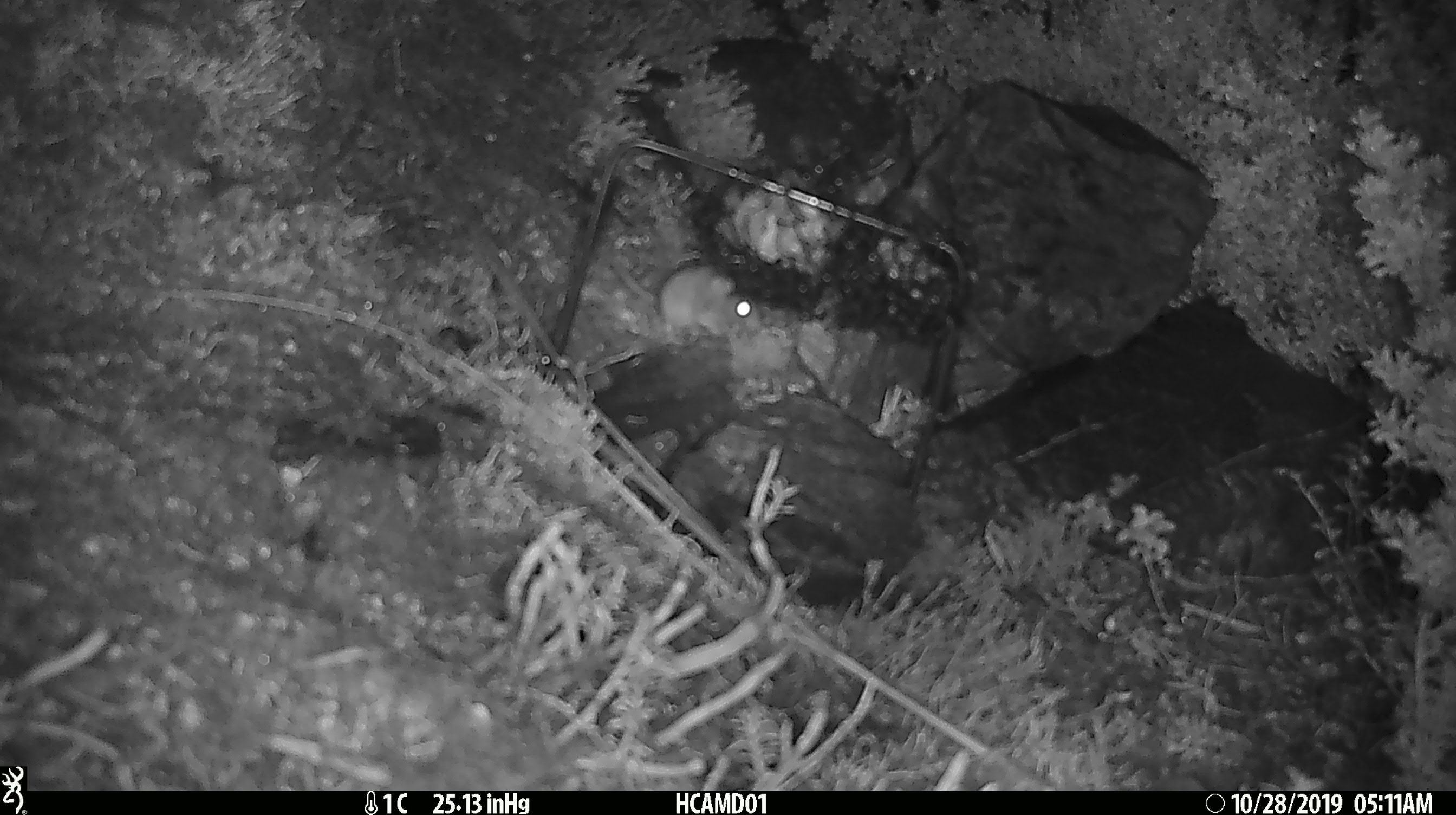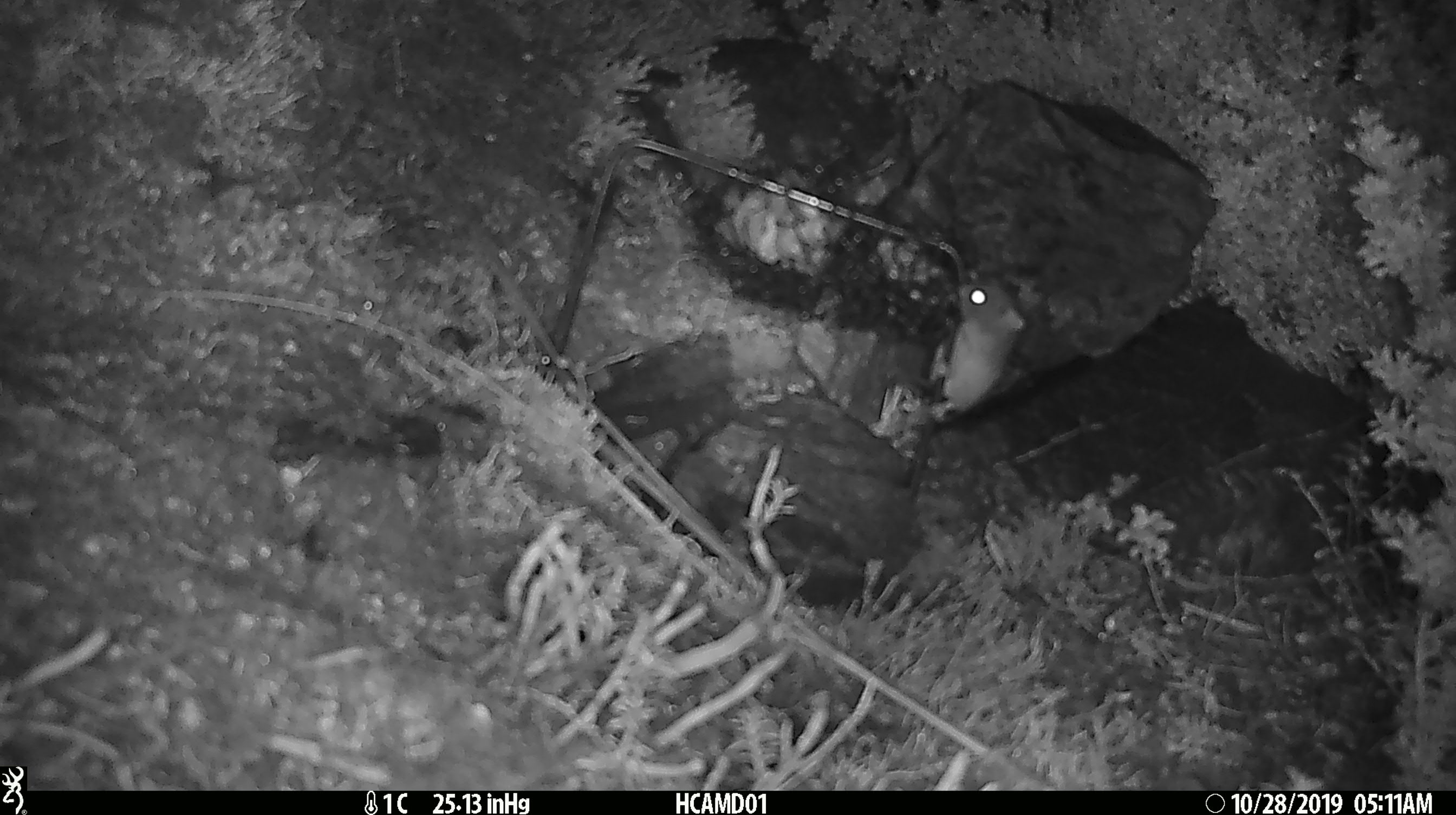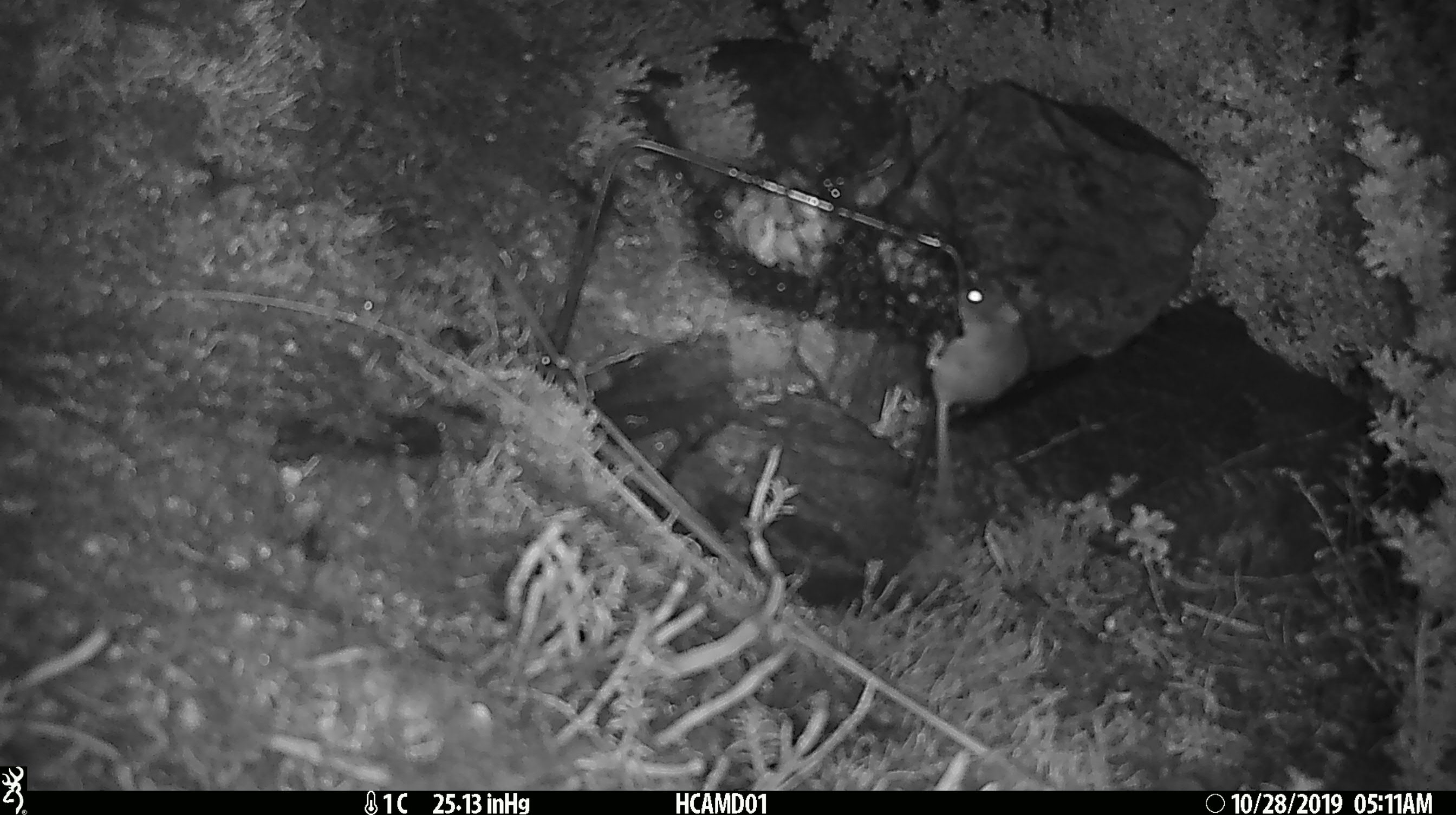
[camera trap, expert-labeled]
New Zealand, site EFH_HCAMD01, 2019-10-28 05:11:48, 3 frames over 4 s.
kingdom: Animalia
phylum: Chordata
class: Mammalia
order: Rodentia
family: Muridae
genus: Mus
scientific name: Mus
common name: mouse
Mouse (Mus).